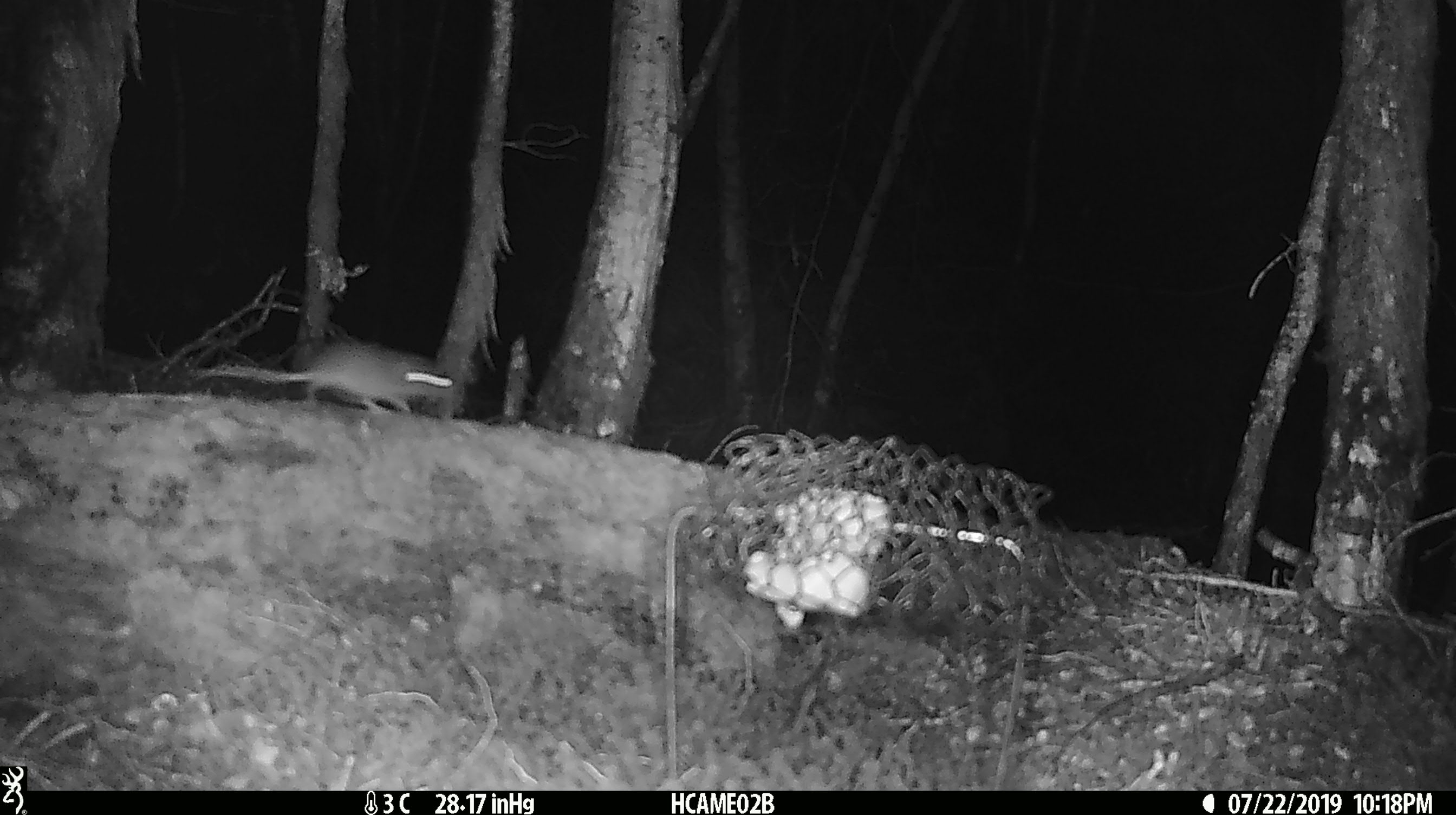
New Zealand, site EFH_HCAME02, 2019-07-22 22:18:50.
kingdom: Animalia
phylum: Chordata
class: Mammalia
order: Rodentia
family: Muridae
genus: Mus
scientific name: Mus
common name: mouse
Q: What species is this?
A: Mouse (Mus).